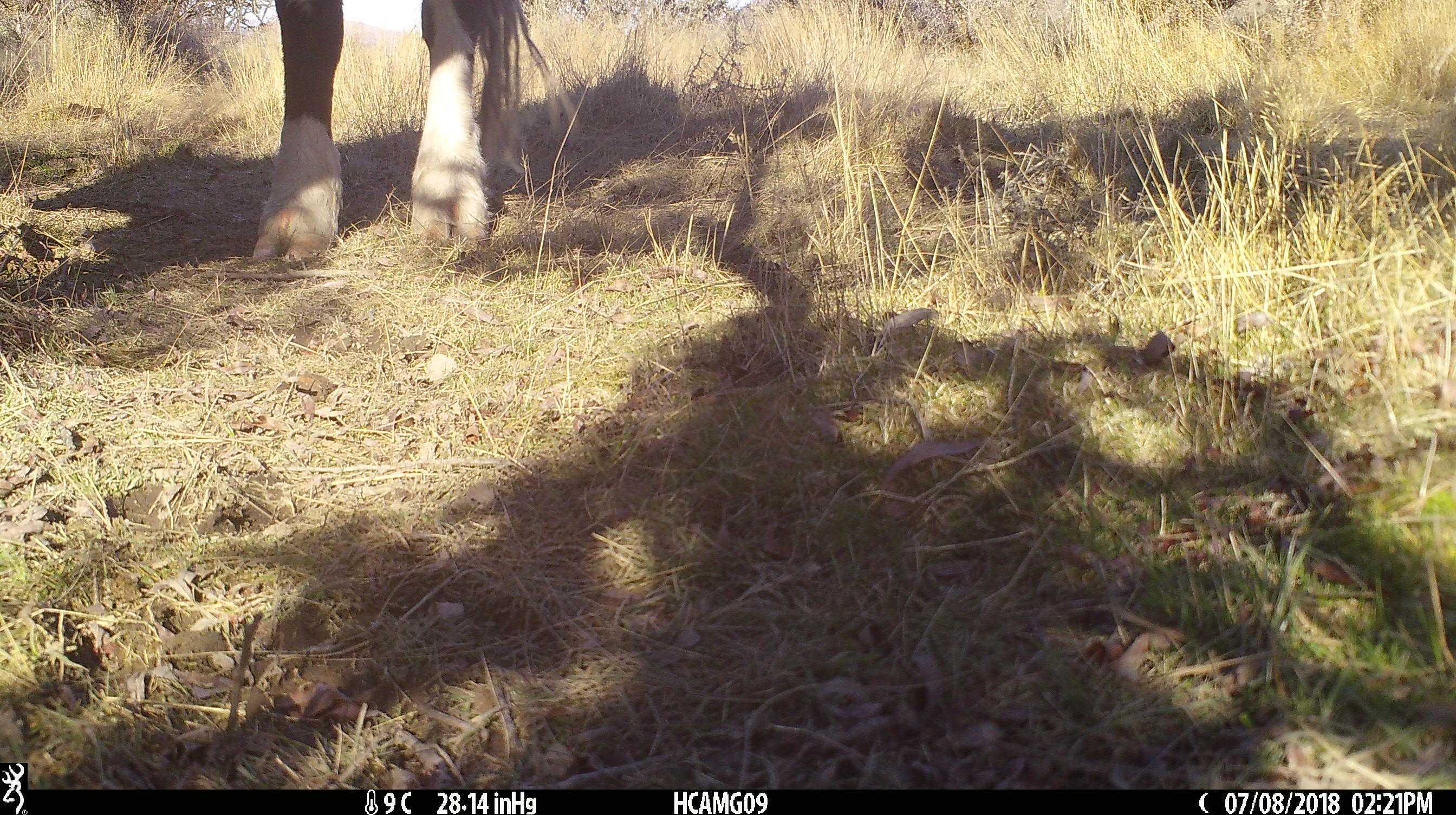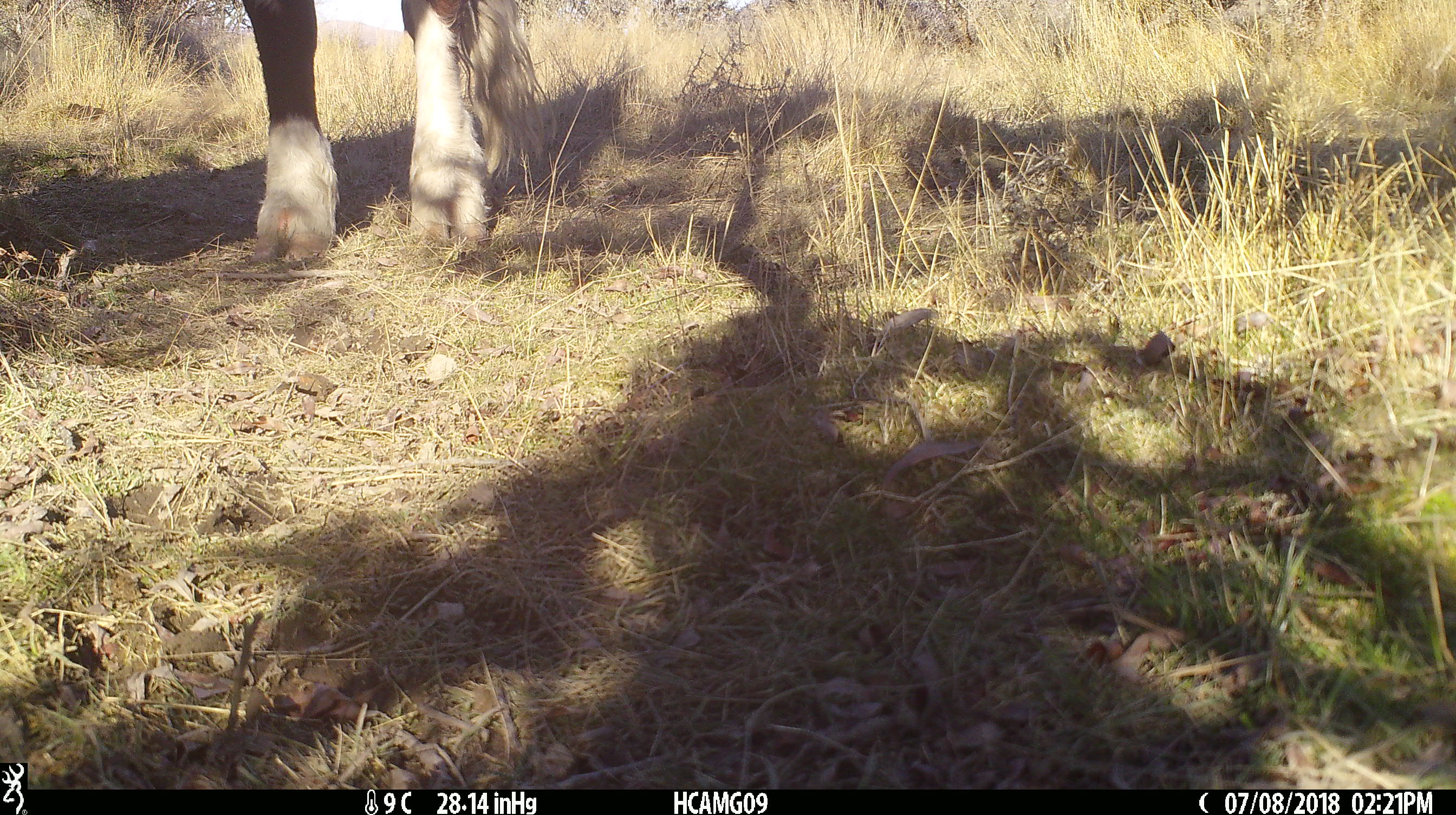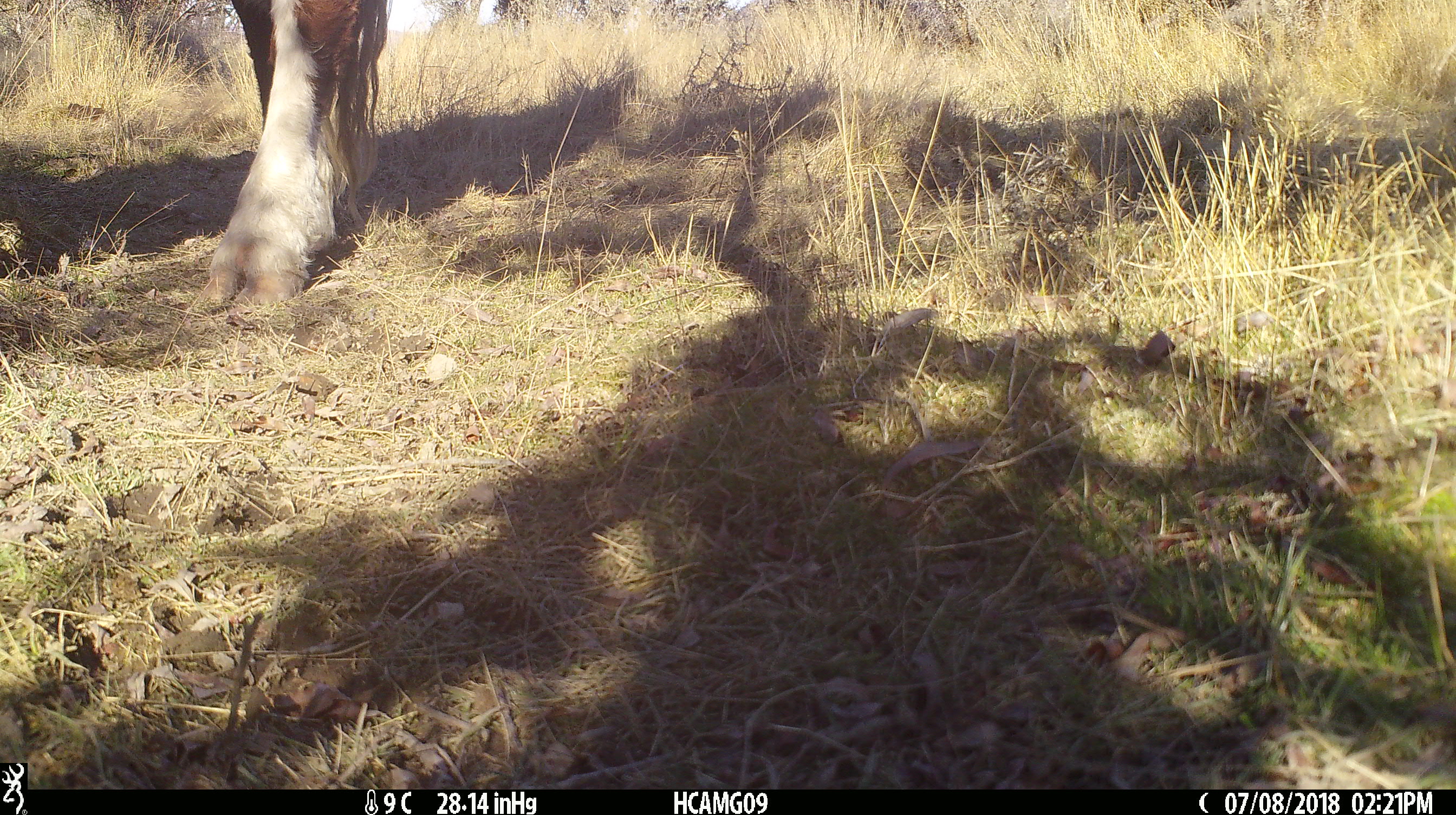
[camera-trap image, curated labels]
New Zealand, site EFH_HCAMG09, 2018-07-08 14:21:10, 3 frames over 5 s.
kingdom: Animalia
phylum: Chordata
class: Mammalia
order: Artiodactyla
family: Bovidae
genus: Bos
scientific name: Bos taurus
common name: domestic cow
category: cow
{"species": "cow (domestic cow) (Bos taurus)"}